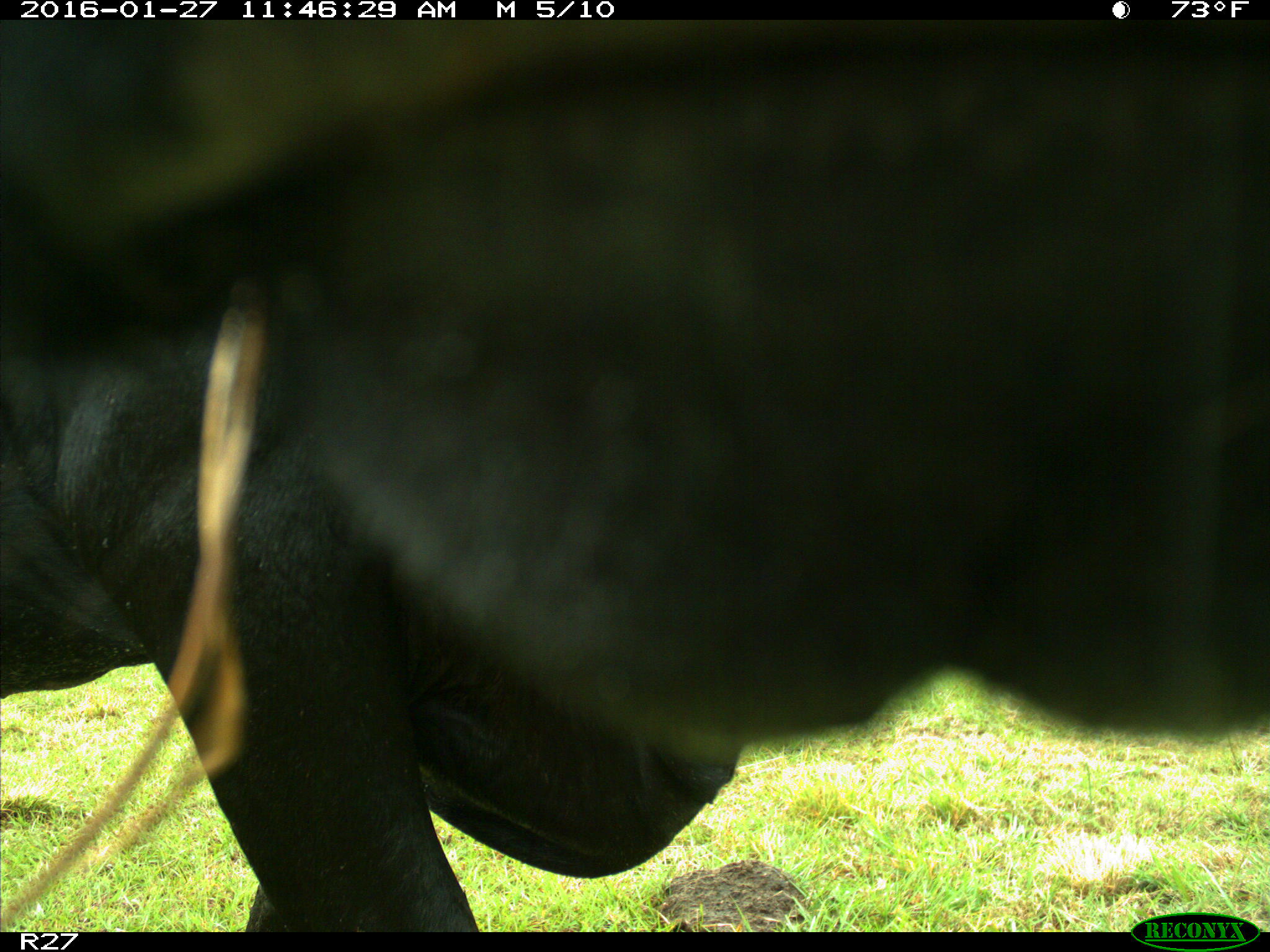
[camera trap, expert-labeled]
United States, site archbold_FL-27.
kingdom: Animalia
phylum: Chordata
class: Mammalia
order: Artiodactyla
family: Bovidae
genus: Bos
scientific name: Bos taurus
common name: domestic cow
Bos taurus (domestic cow).